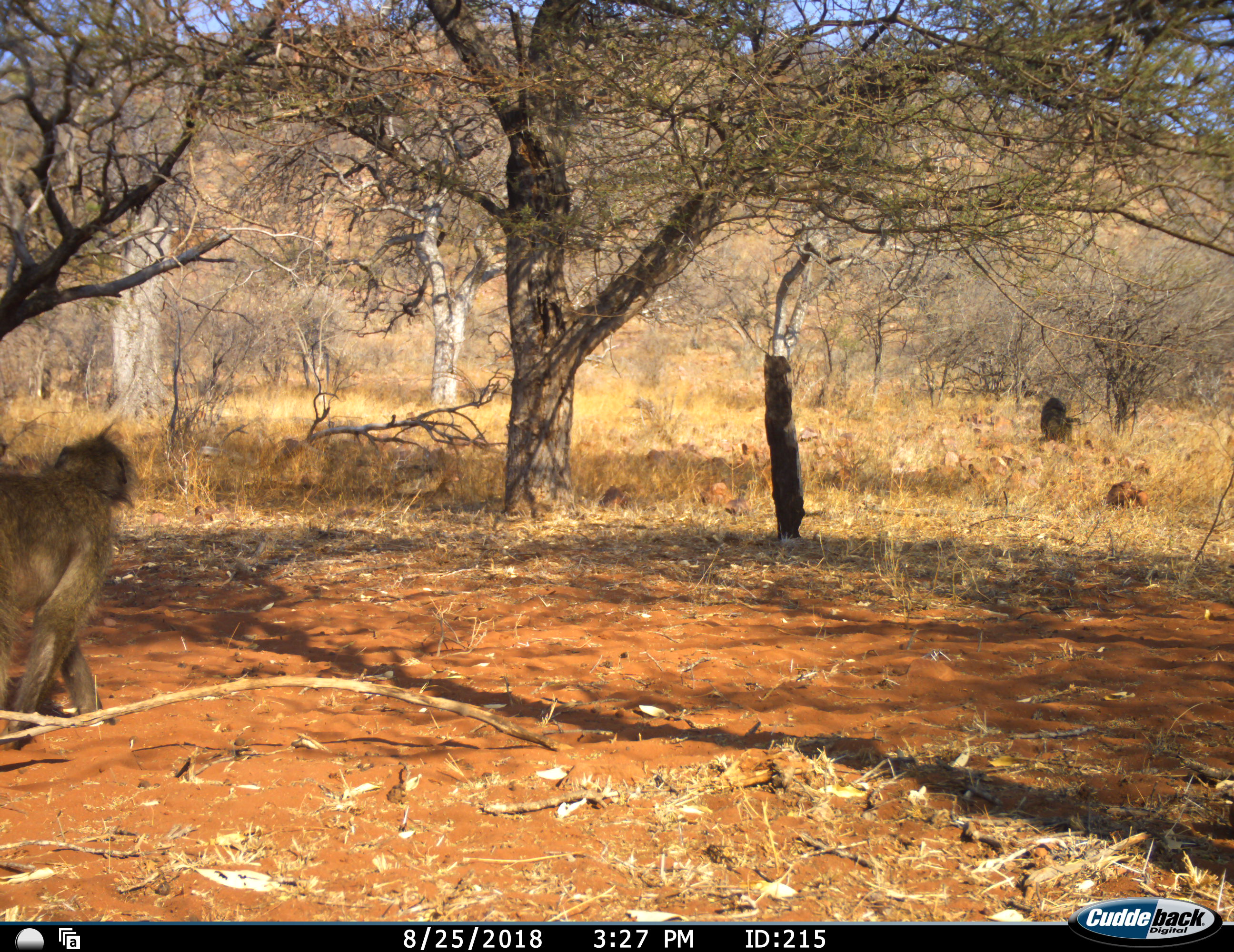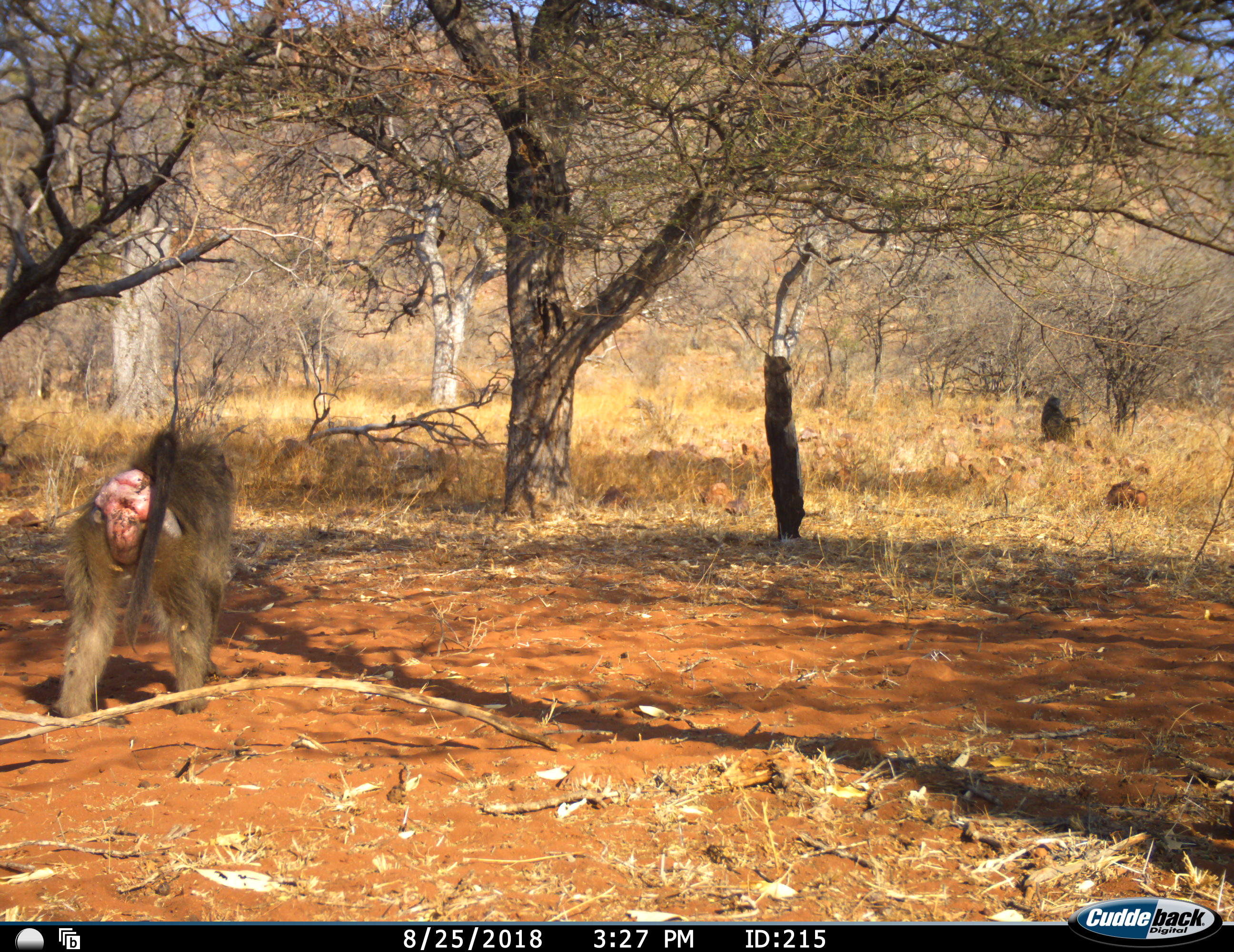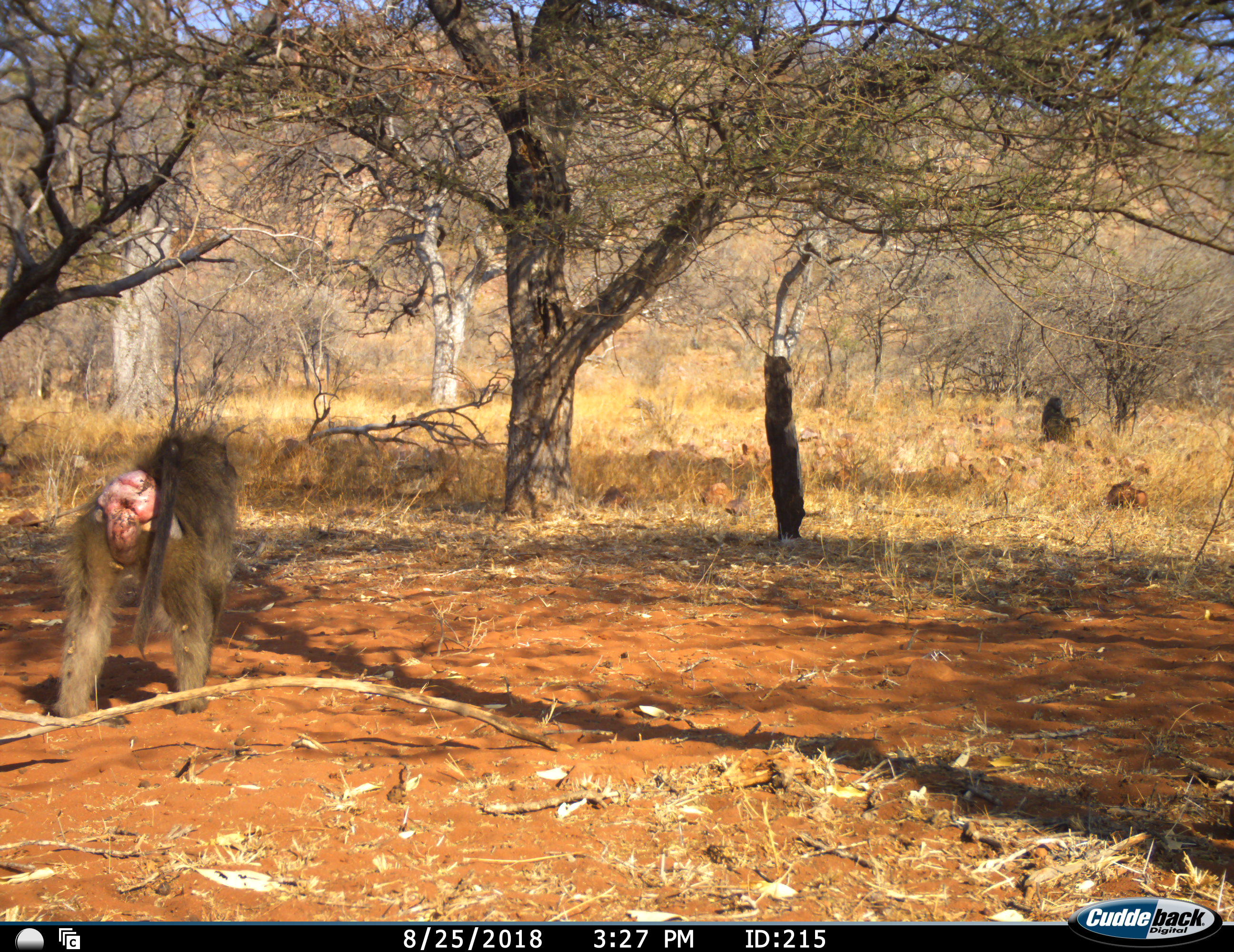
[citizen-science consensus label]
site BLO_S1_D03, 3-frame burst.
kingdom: Animalia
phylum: Chordata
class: Mammalia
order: Primates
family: Cercopithecidae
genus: Papio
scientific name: Papio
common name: baboon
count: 3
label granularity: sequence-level